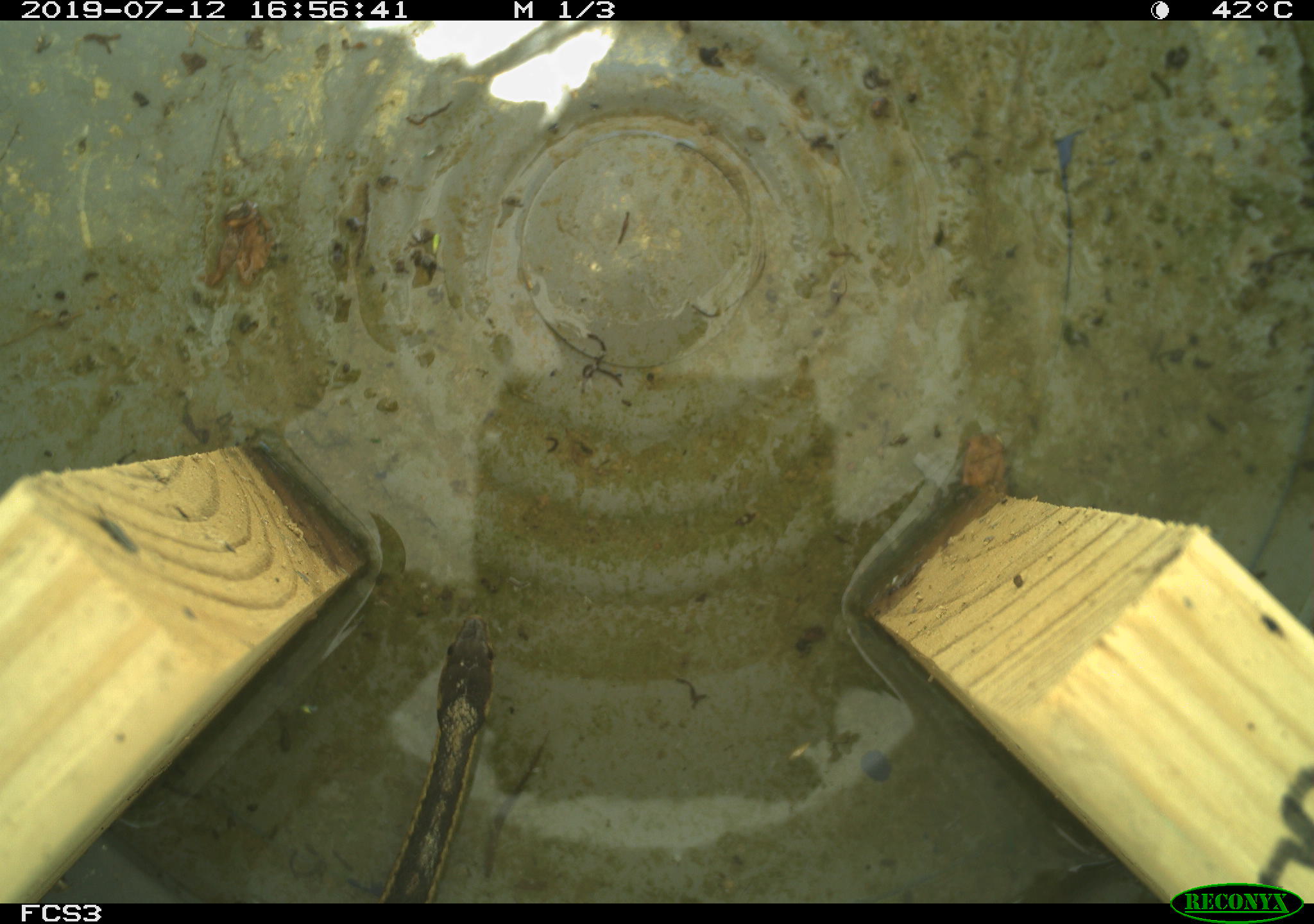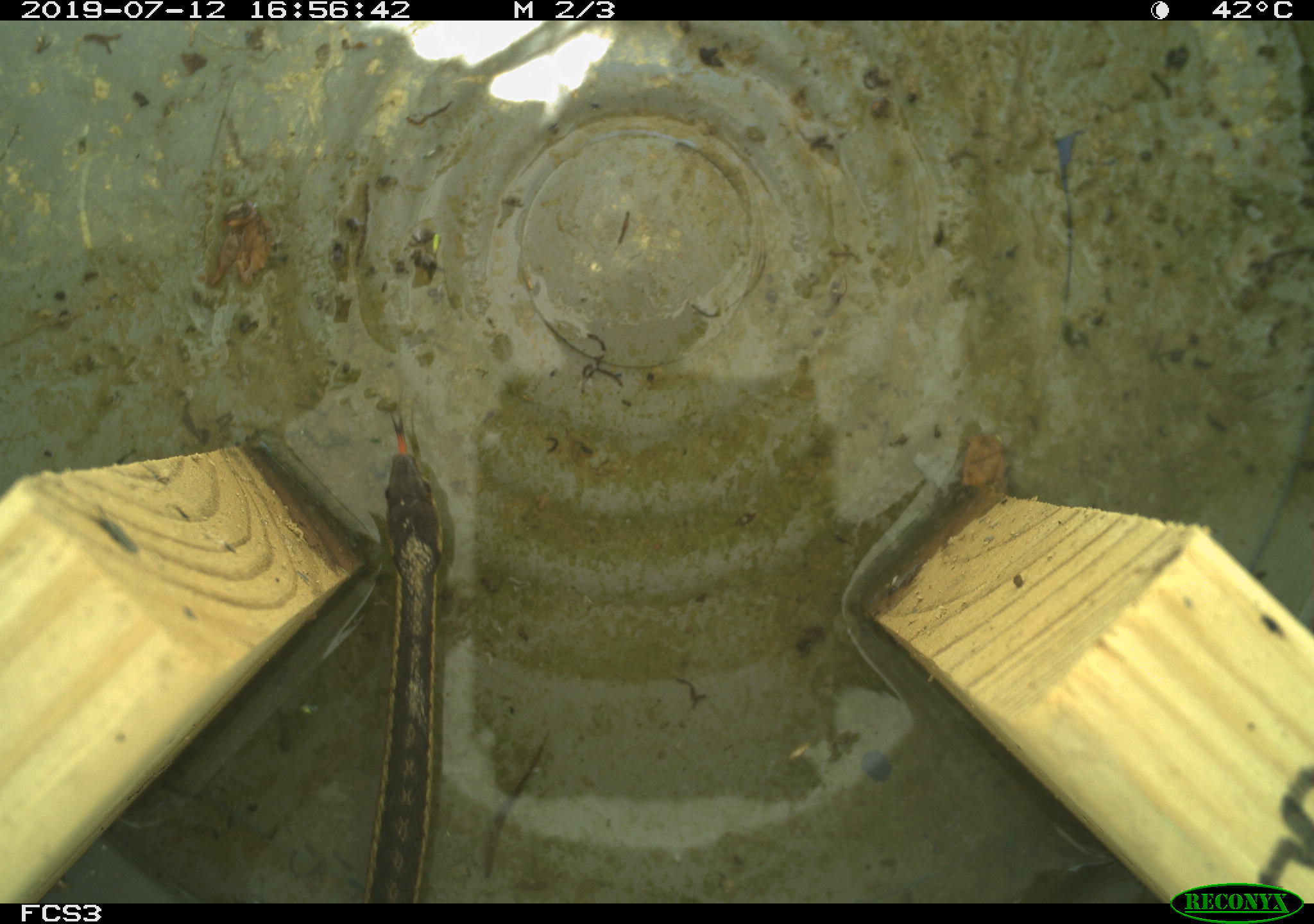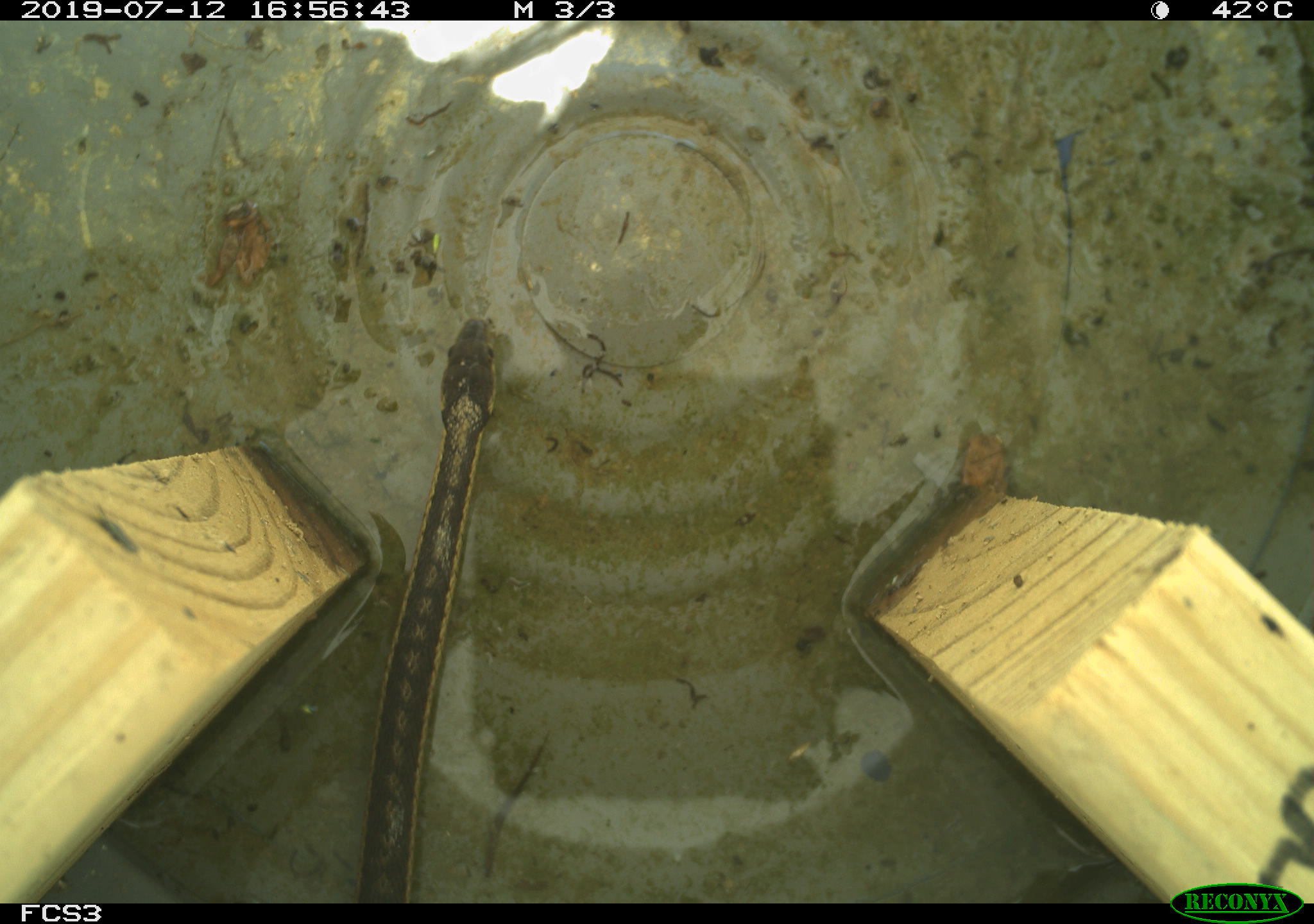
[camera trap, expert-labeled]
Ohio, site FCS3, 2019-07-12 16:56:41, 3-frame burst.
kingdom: Animalia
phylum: Chordata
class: Reptilia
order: Squamata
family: Colubridae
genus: Thamnophis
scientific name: Thamnophis sirtalis sirtalis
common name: eastern gartersnake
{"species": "eastern gartersnake (Thamnophis sirtalis sirtalis)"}